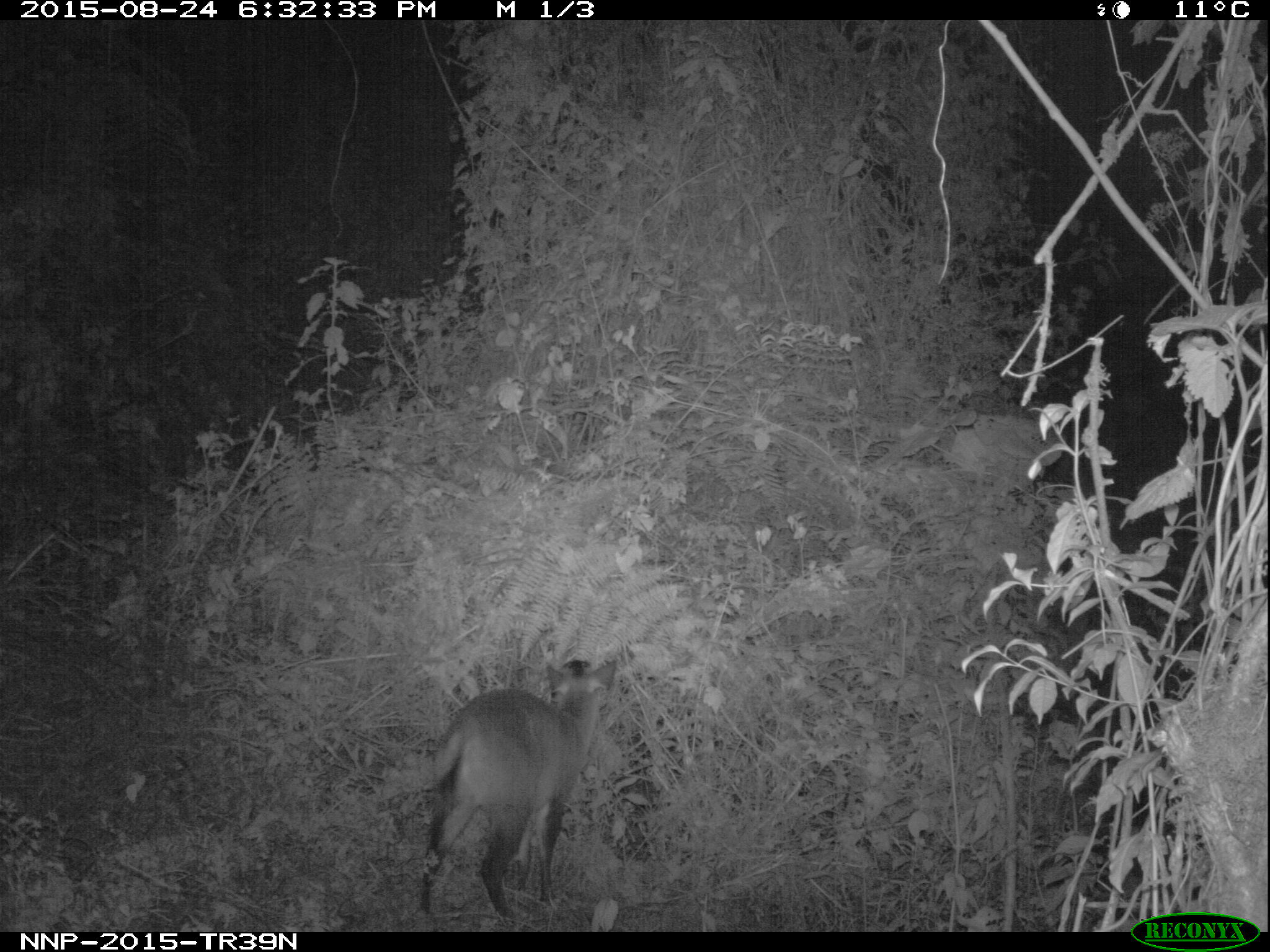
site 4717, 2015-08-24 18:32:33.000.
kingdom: Animalia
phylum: Chordata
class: Mammalia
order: Artiodactyla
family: Bovidae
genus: Cephalophus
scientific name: Cephalophus nigrifrons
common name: black-fronted duiker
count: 1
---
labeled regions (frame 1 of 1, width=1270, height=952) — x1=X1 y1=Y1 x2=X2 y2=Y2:
cephalophus nigrifrons: x1=375 y1=656 x2=616 y2=922